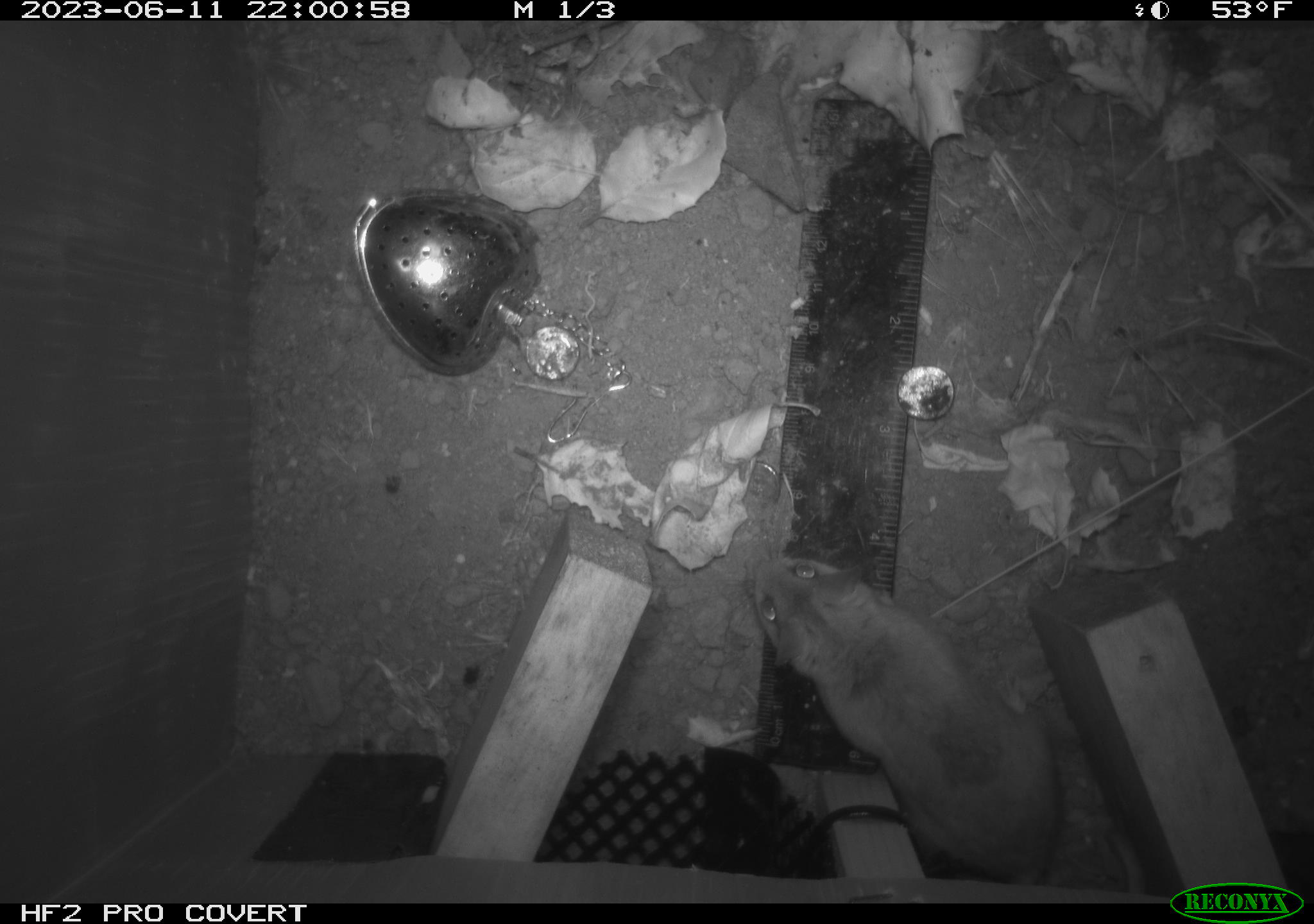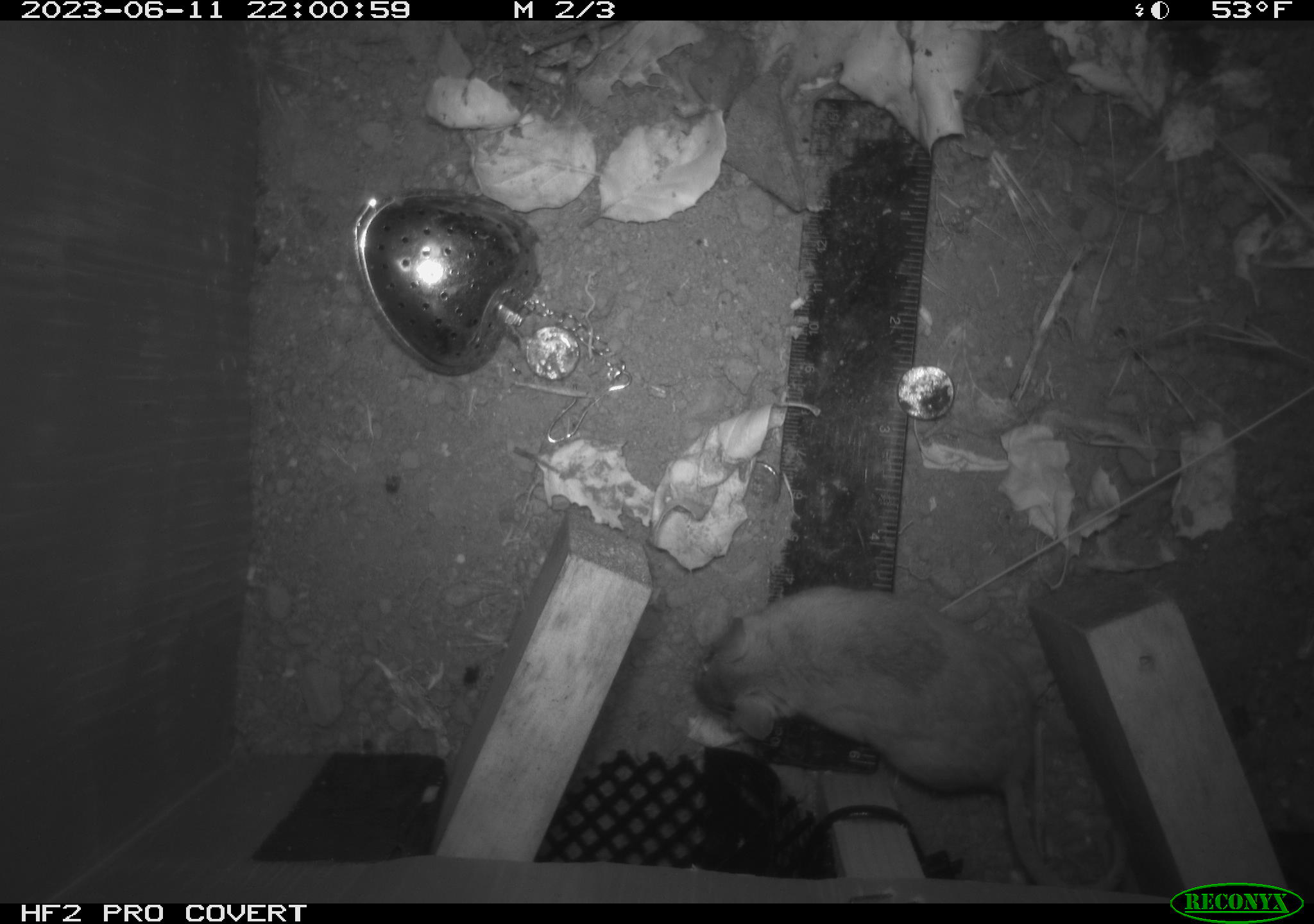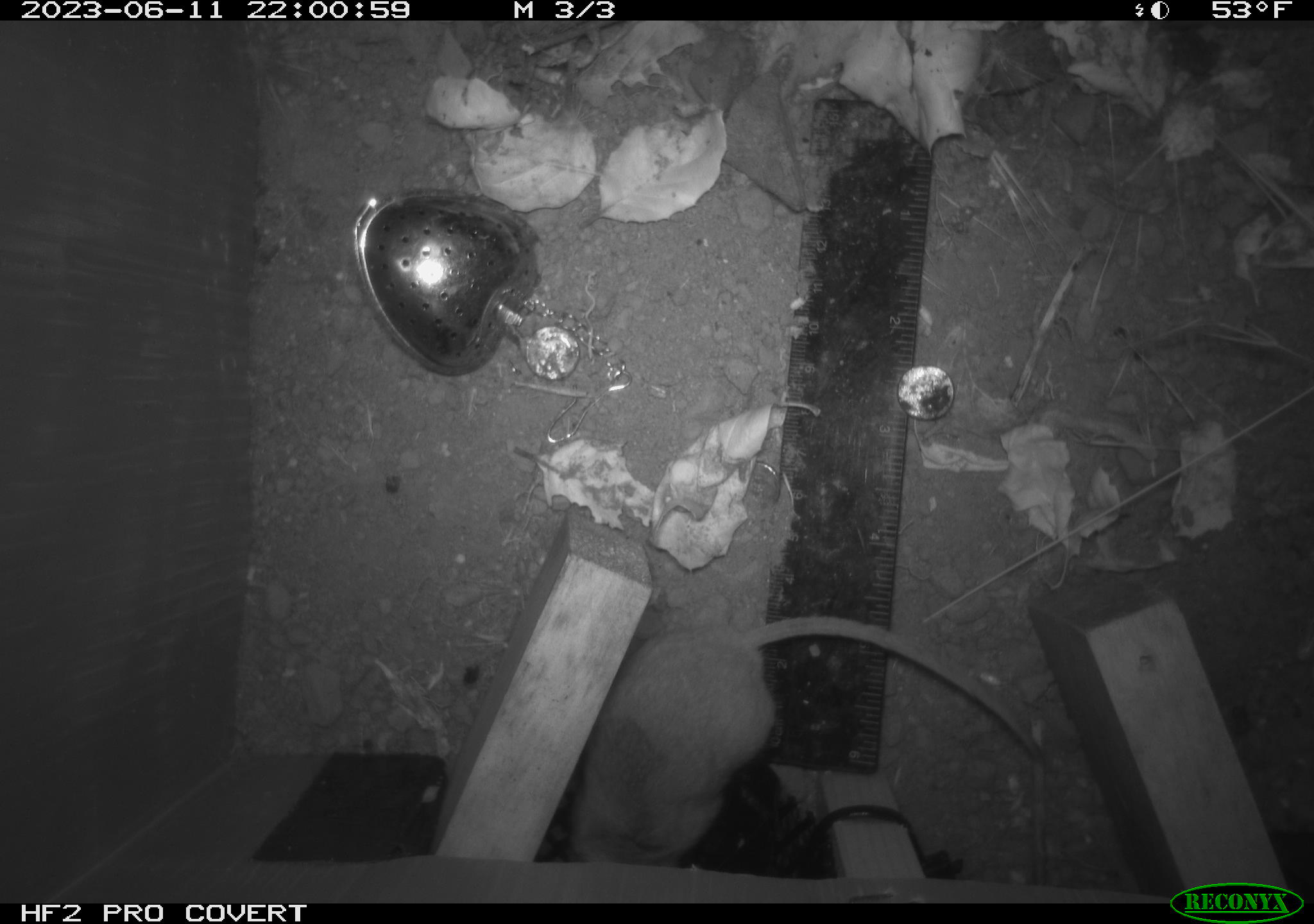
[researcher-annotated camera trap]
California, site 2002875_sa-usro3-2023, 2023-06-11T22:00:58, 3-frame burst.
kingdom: Animalia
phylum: Chordata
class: Mammalia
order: Rodentia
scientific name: Rodentia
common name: mouse species